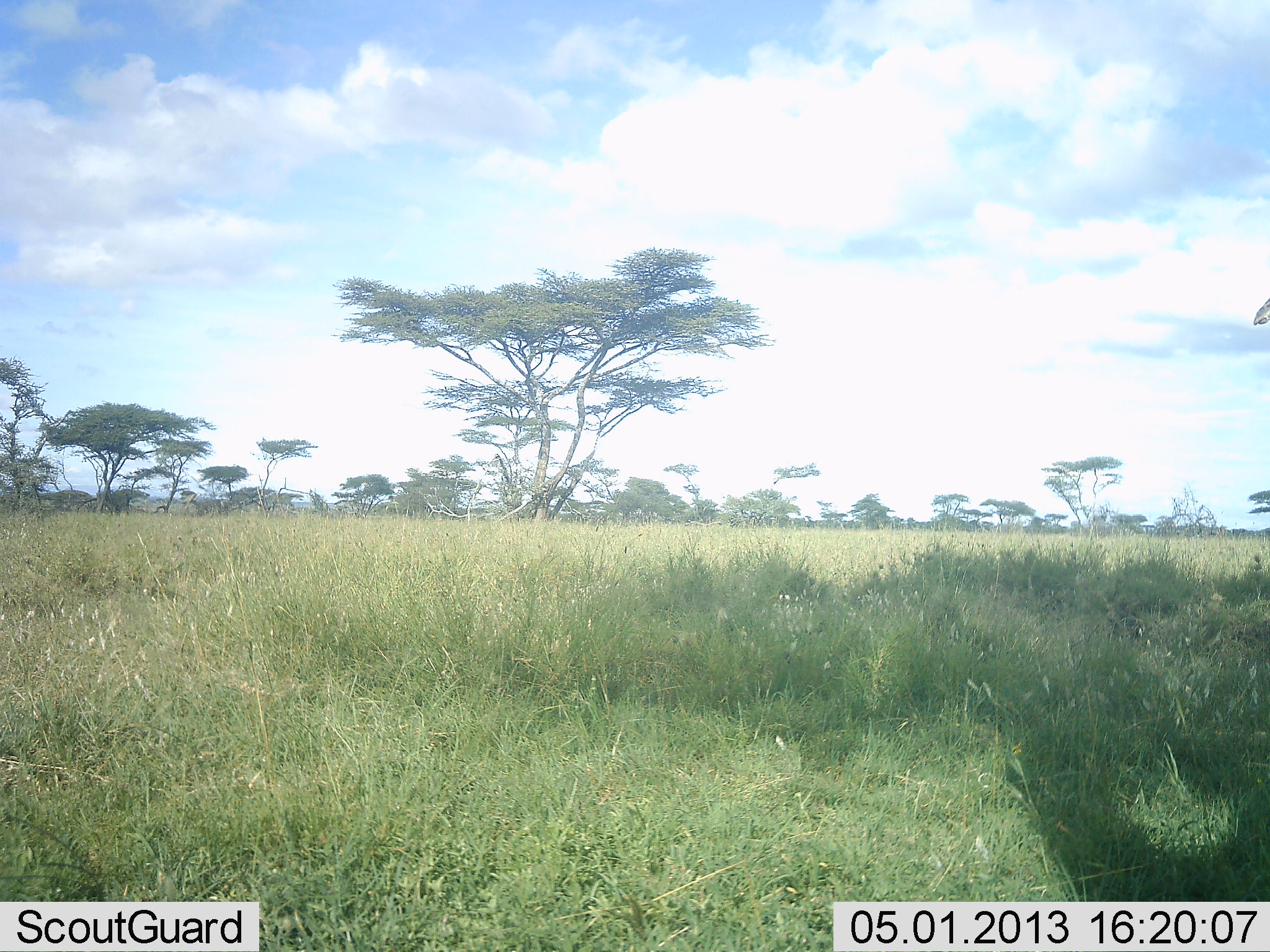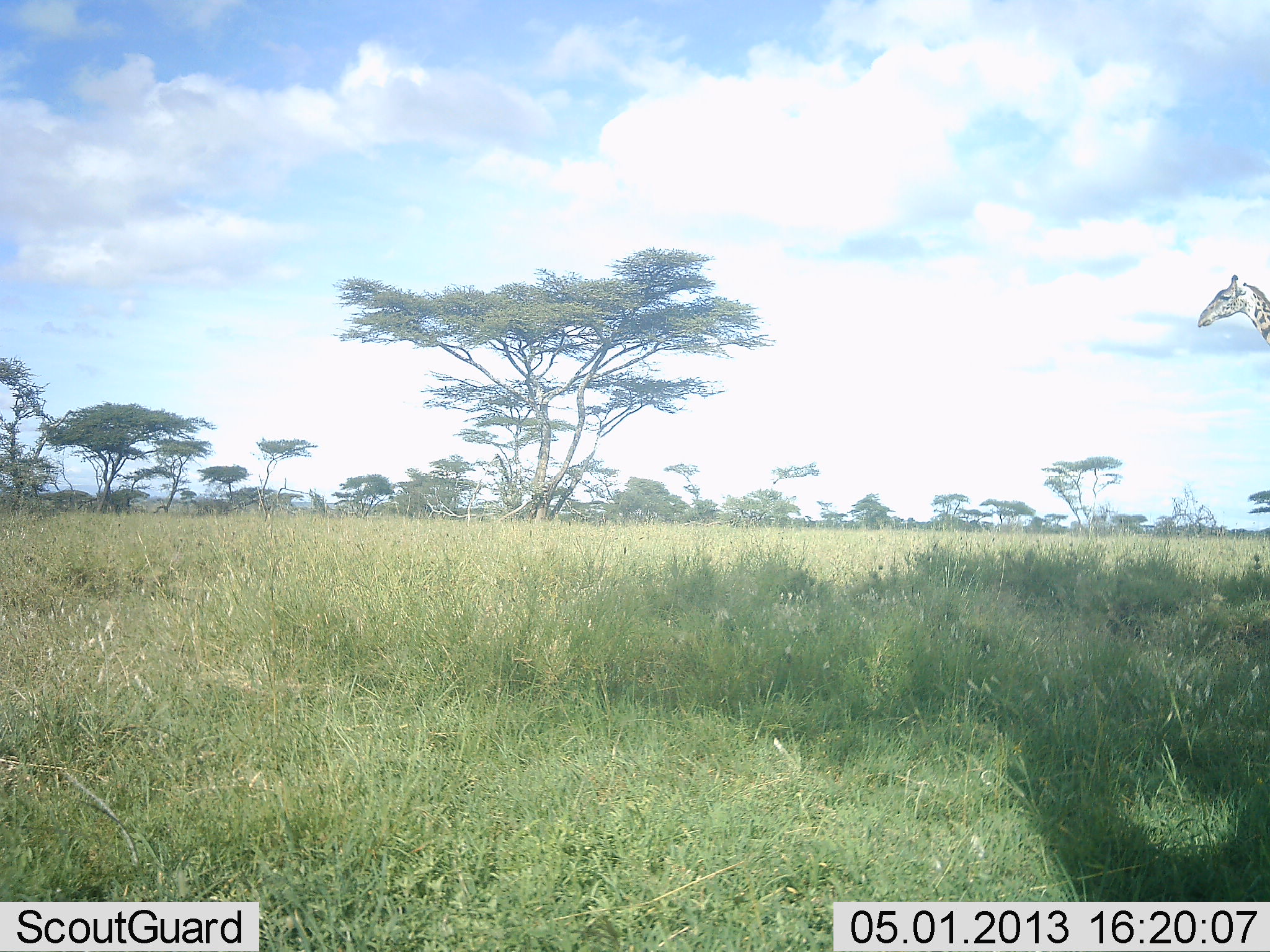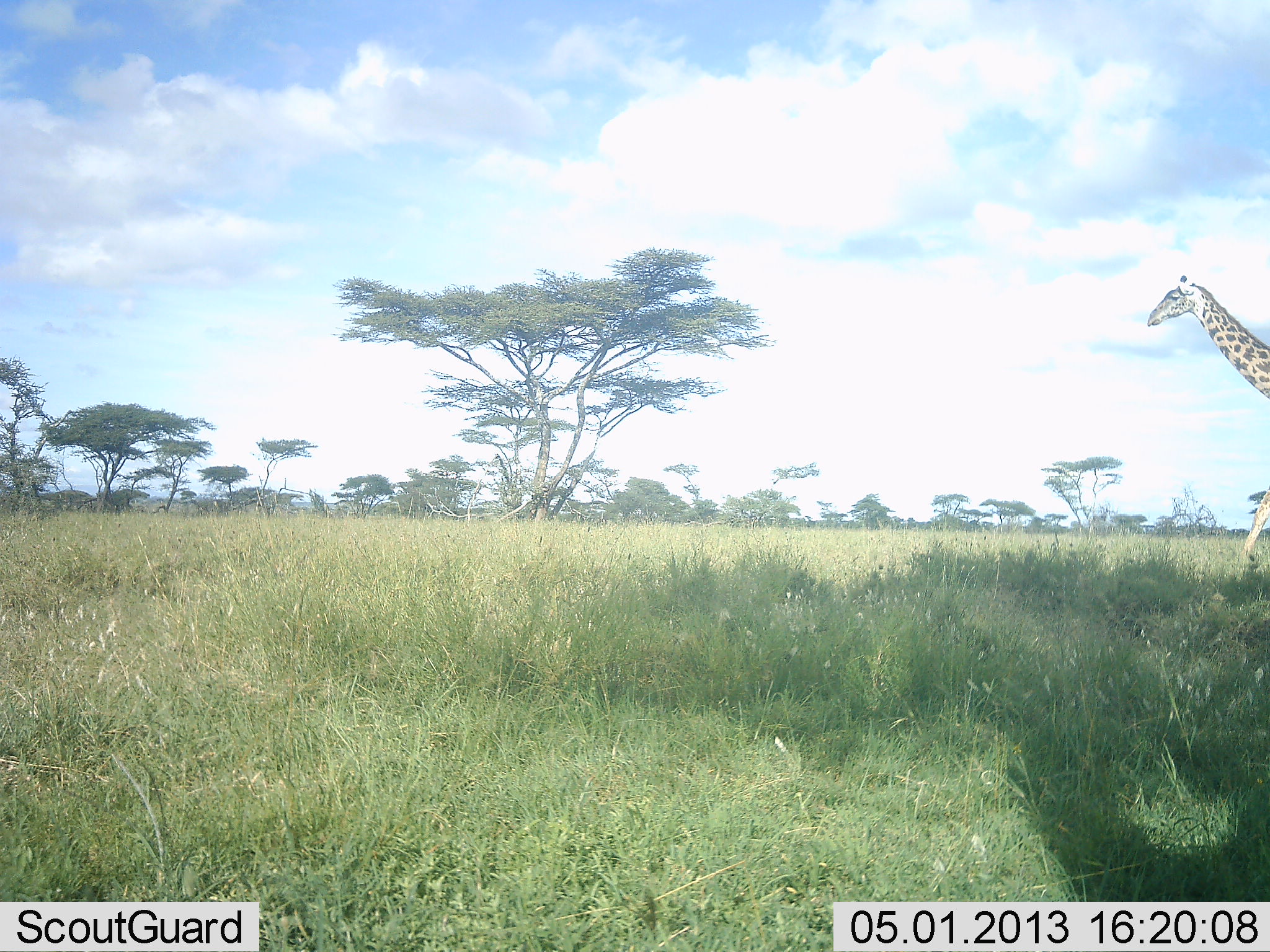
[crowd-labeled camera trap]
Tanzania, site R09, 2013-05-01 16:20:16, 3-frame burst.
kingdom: Animalia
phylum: Chordata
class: Mammalia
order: Artiodactyla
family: Giraffidae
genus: Giraffa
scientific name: Giraffa camelopardalis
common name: giraffe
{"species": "giraffe (Giraffa camelopardalis)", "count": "1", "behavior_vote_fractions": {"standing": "10%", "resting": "0%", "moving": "90%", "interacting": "0%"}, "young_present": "0%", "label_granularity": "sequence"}